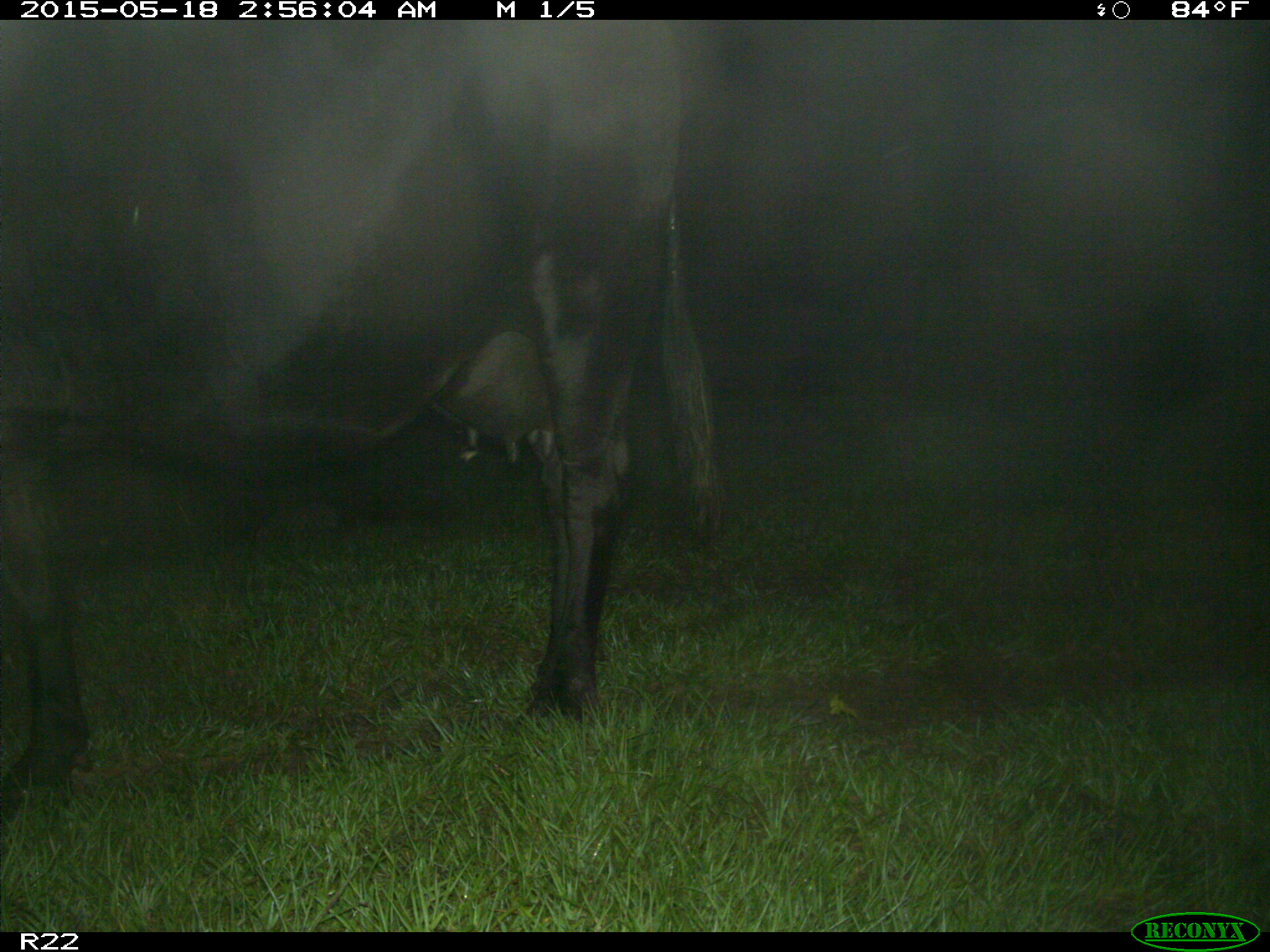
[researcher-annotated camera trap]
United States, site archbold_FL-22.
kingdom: Animalia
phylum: Chordata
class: Mammalia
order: Artiodactyla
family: Bovidae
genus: Bos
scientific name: Bos taurus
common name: domestic cow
Bos taurus (domestic cow).